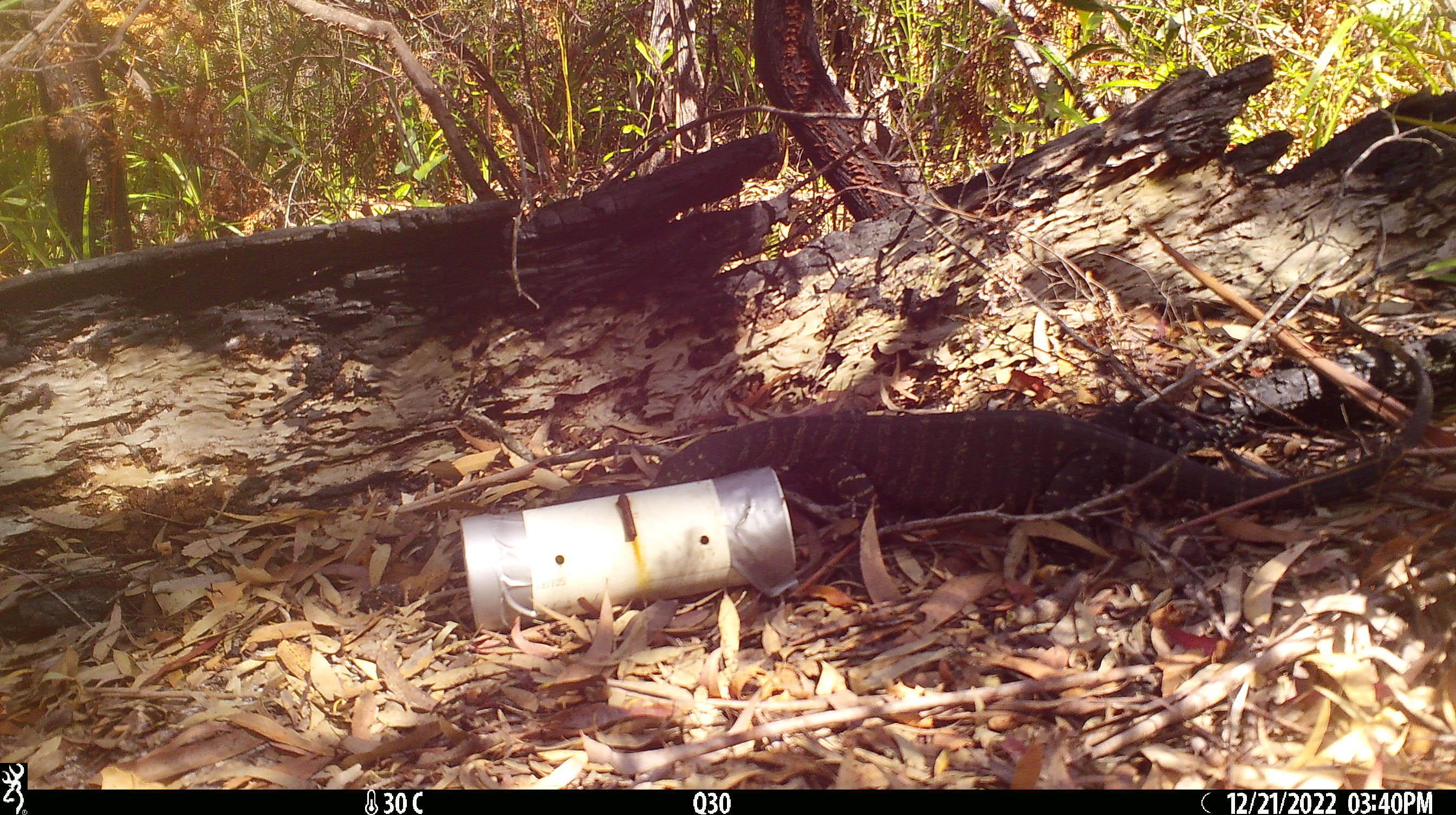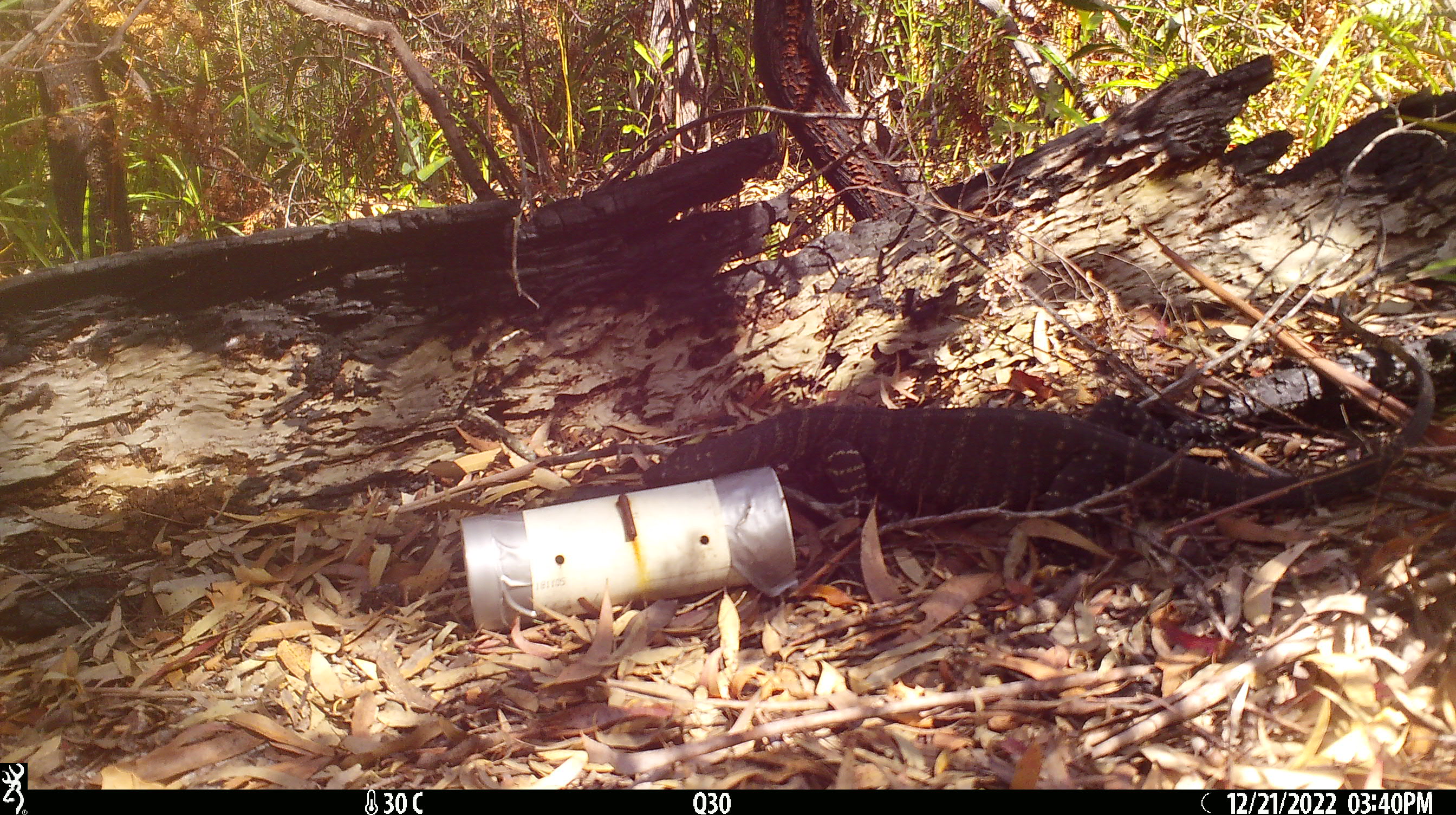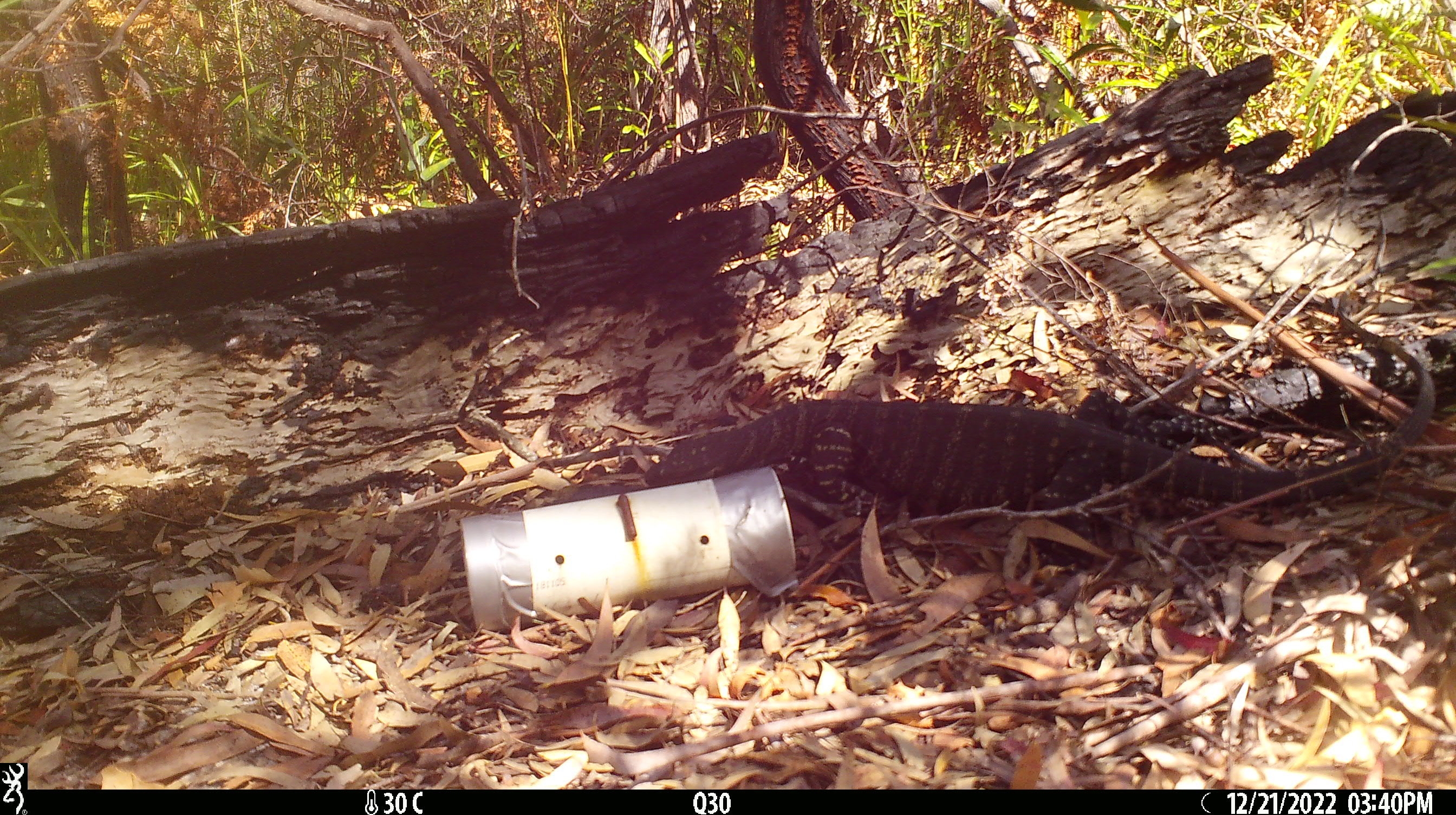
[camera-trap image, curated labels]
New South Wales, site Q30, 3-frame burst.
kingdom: Animalia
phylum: Chordata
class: Reptilia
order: Squamata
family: Varanidae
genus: Varanus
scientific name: Varanus varius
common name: lace monitor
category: goanna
Goanna (lace monitor) (Varanus varius).